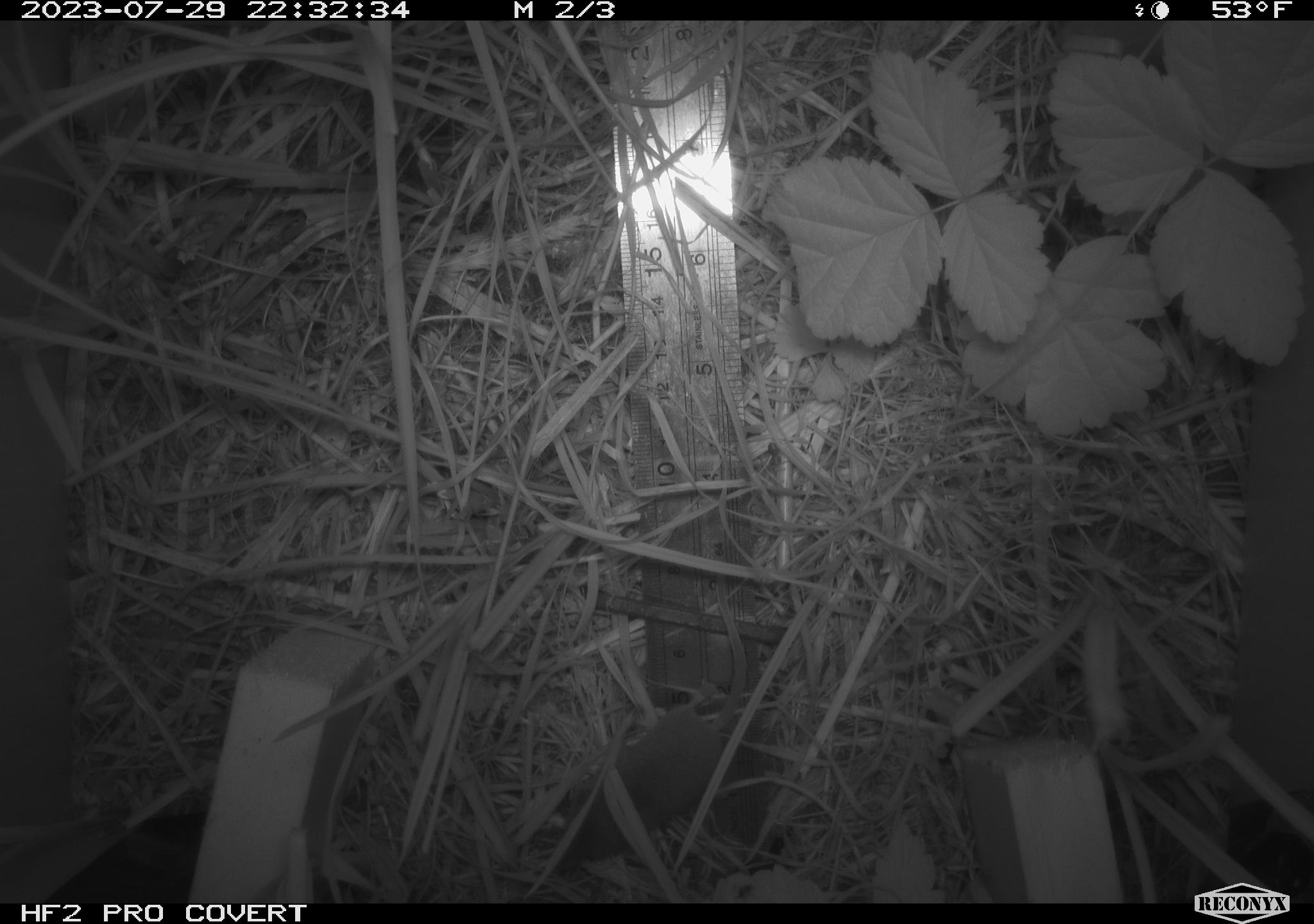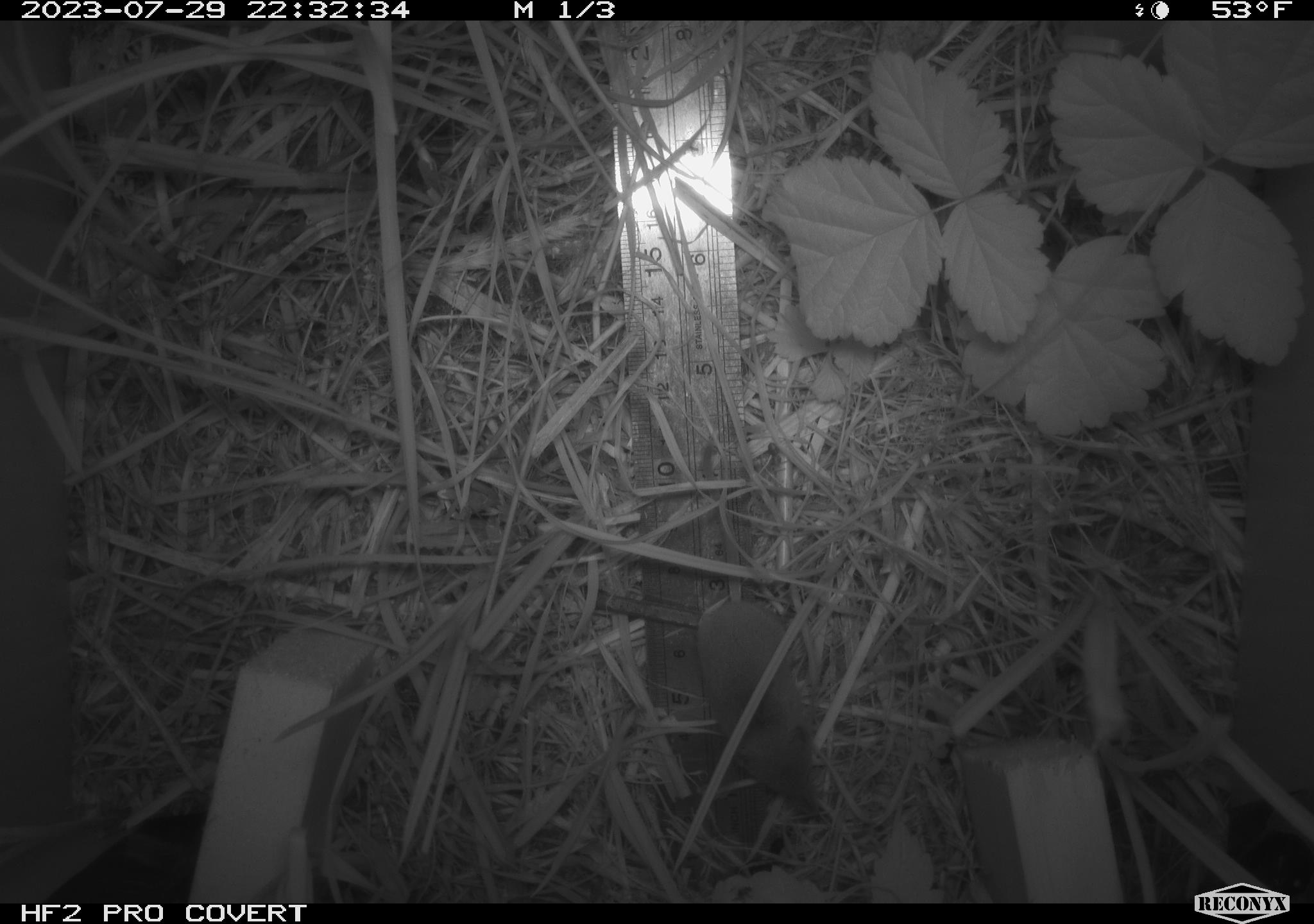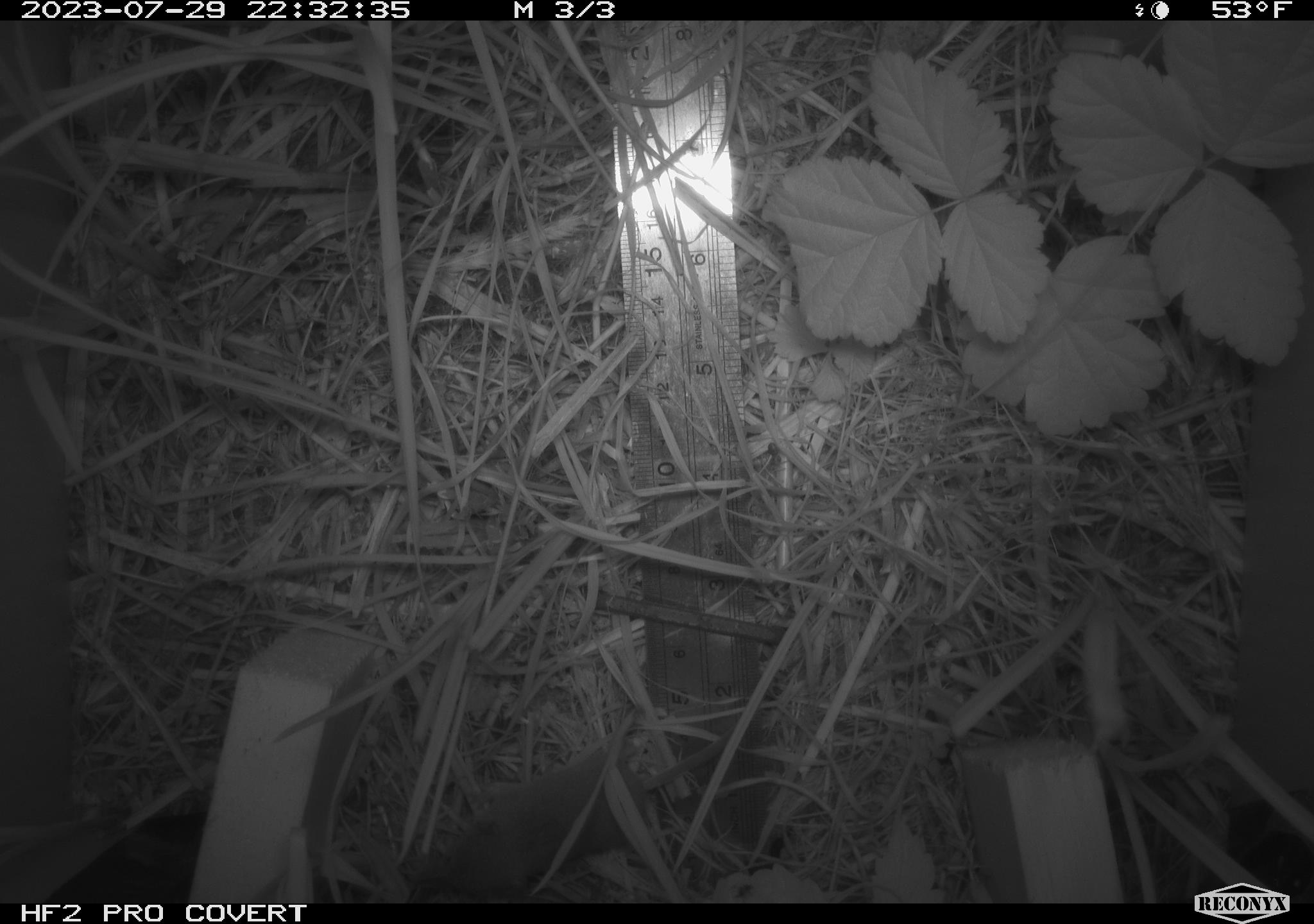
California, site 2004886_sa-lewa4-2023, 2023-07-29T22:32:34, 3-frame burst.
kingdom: Animalia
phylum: Chordata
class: Mammalia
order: Eulipotyphla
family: Soricidae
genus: Sorex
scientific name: Sorex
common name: long-tailed shrew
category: sorex species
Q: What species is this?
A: Sorex species (long-tailed shrew) (Sorex).